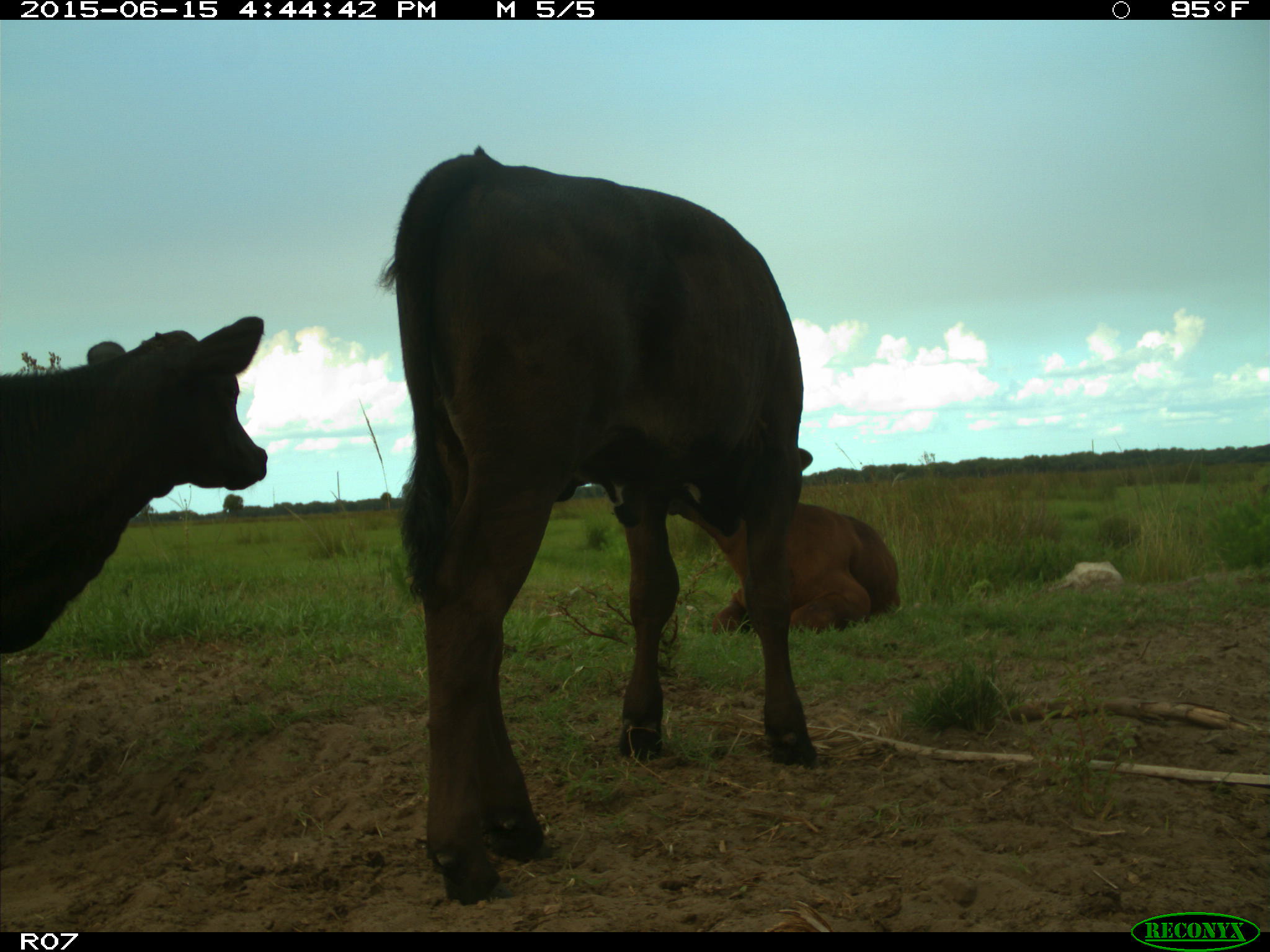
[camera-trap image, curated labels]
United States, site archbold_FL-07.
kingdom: Animalia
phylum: Chordata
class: Mammalia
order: Artiodactyla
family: Bovidae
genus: Bos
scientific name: Bos taurus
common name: domestic cow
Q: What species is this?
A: Bos taurus (domestic cow).